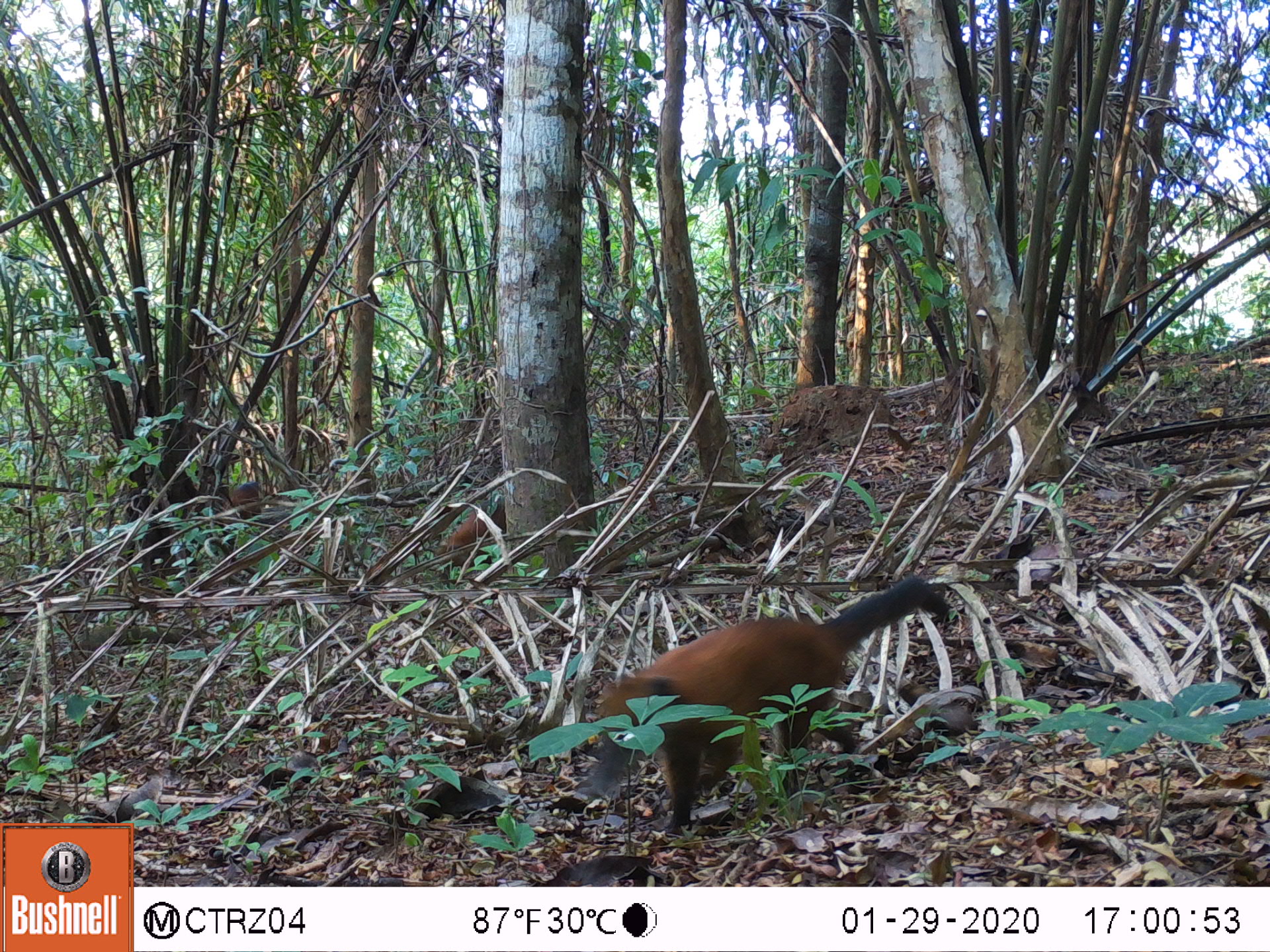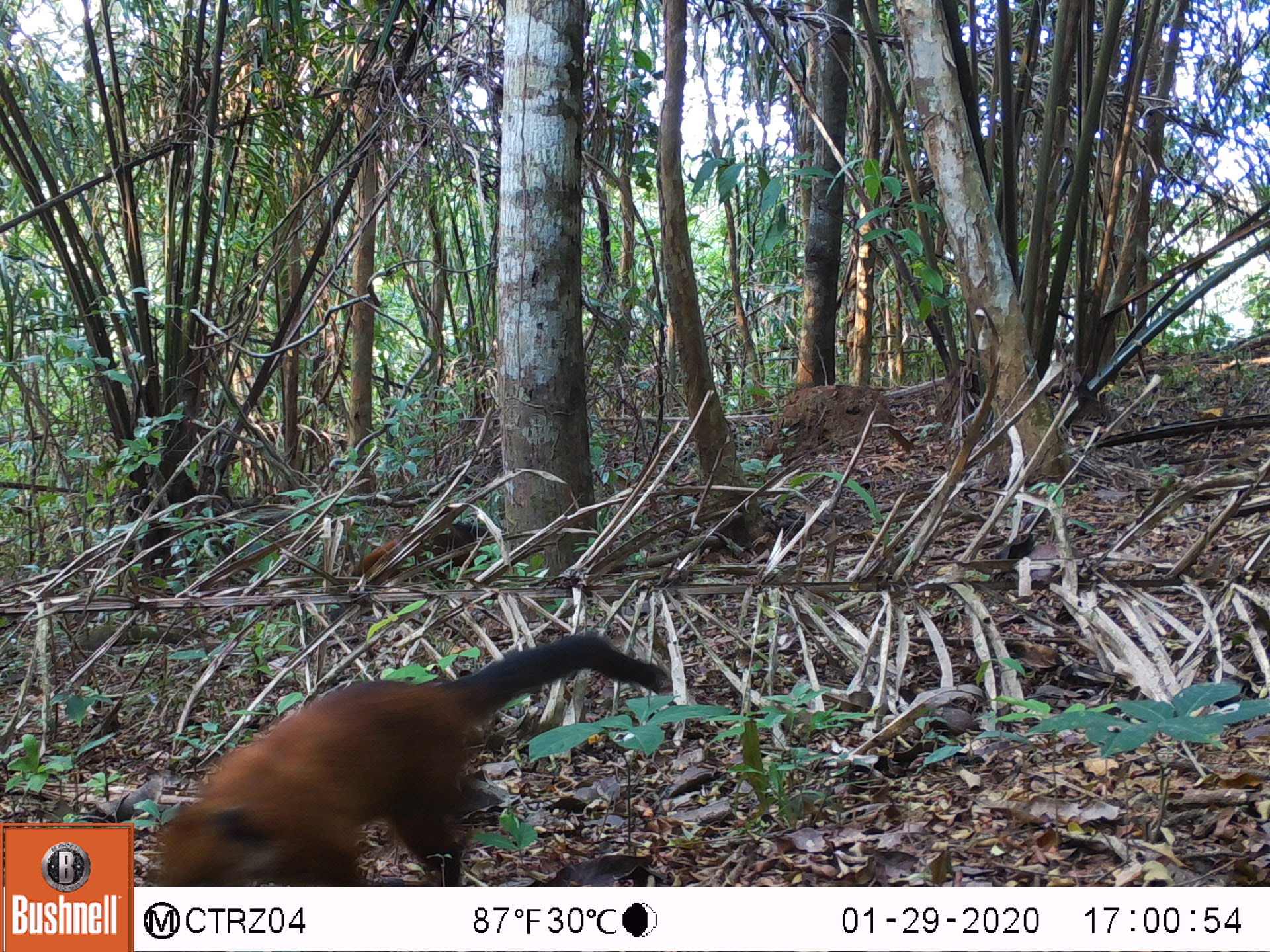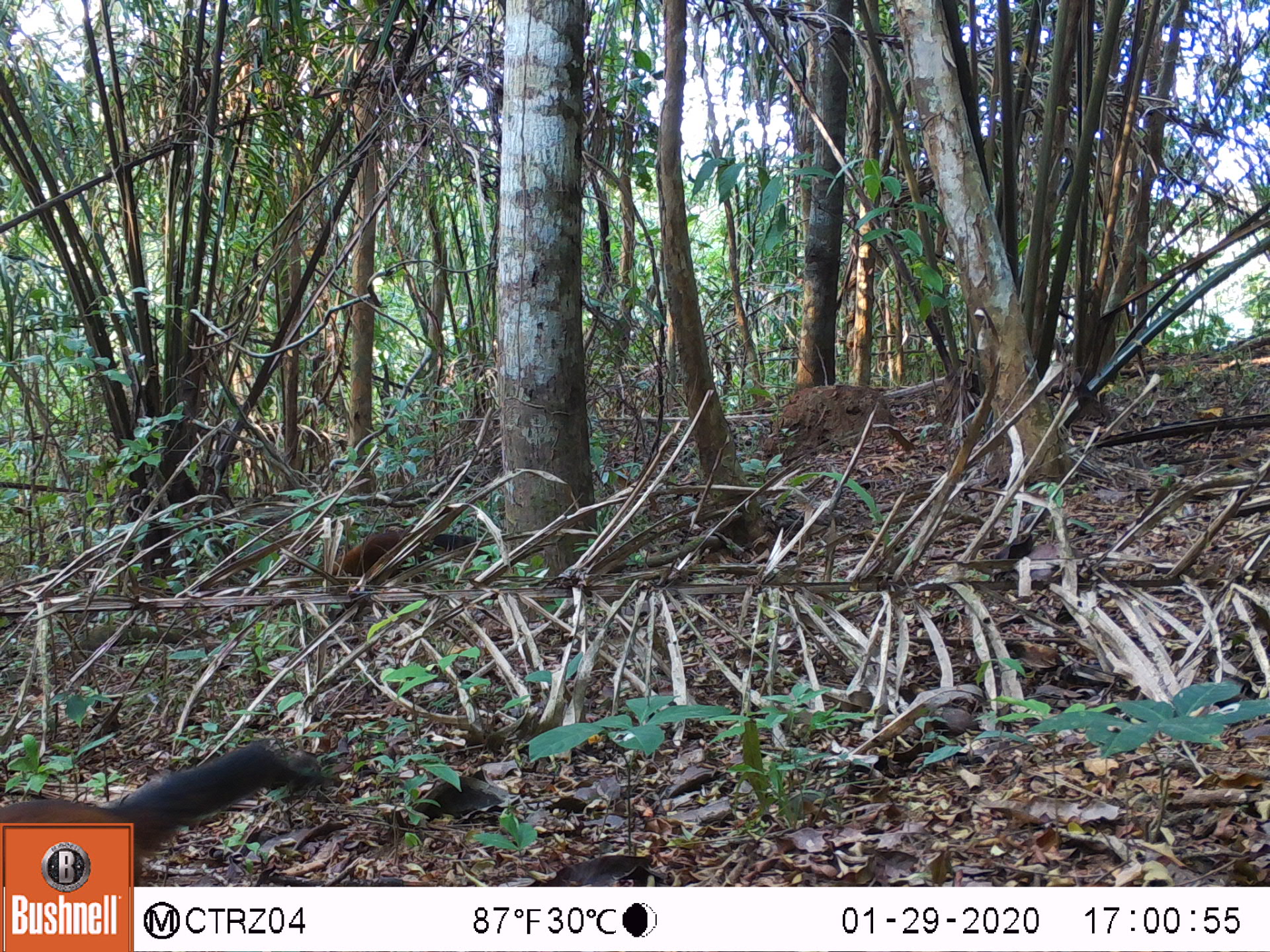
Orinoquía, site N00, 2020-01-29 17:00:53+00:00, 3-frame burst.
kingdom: Animalia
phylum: Chordata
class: Mammalia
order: Carnivora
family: Procyonidae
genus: Nasua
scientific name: Nasua nasua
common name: south american coati